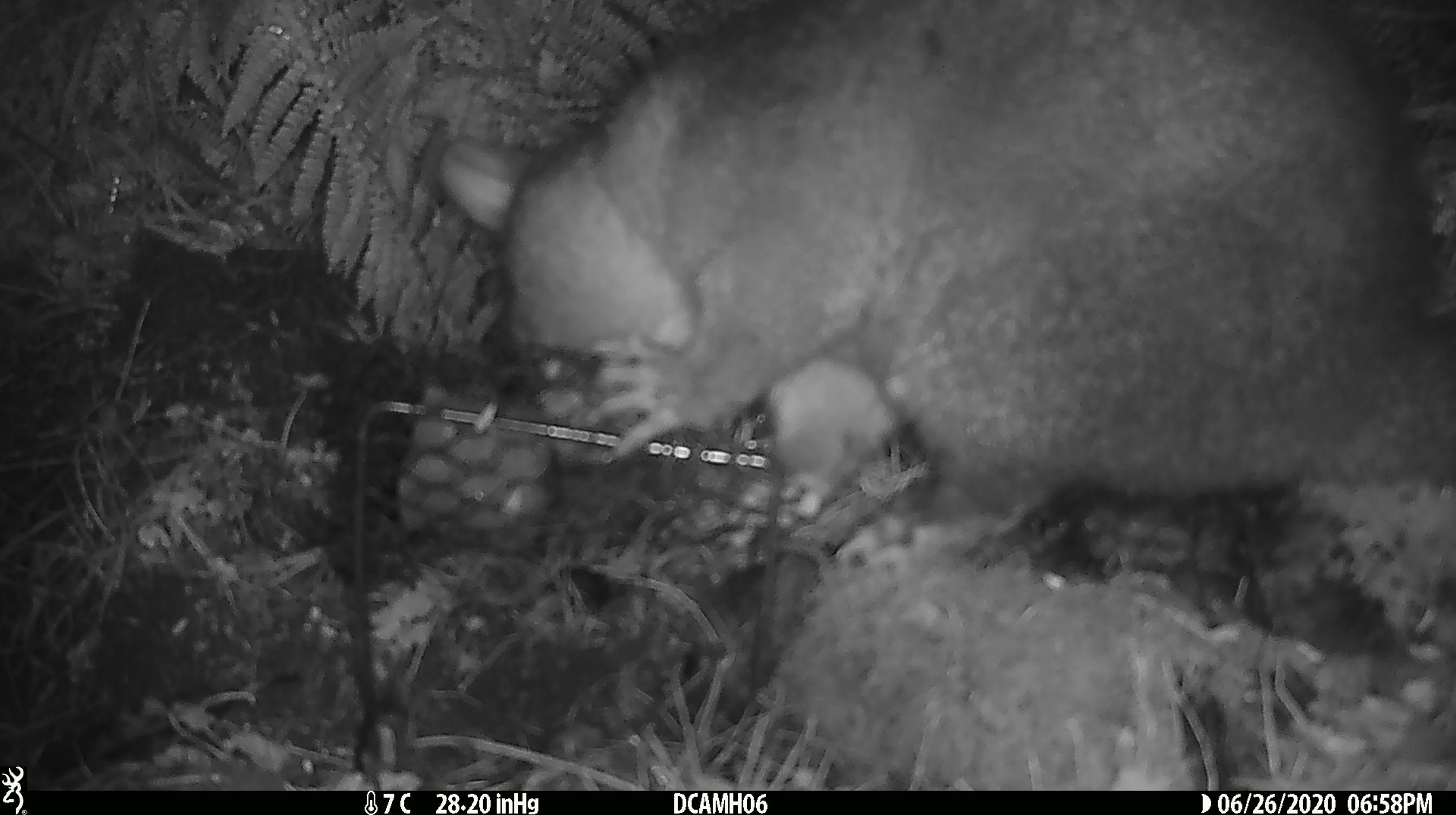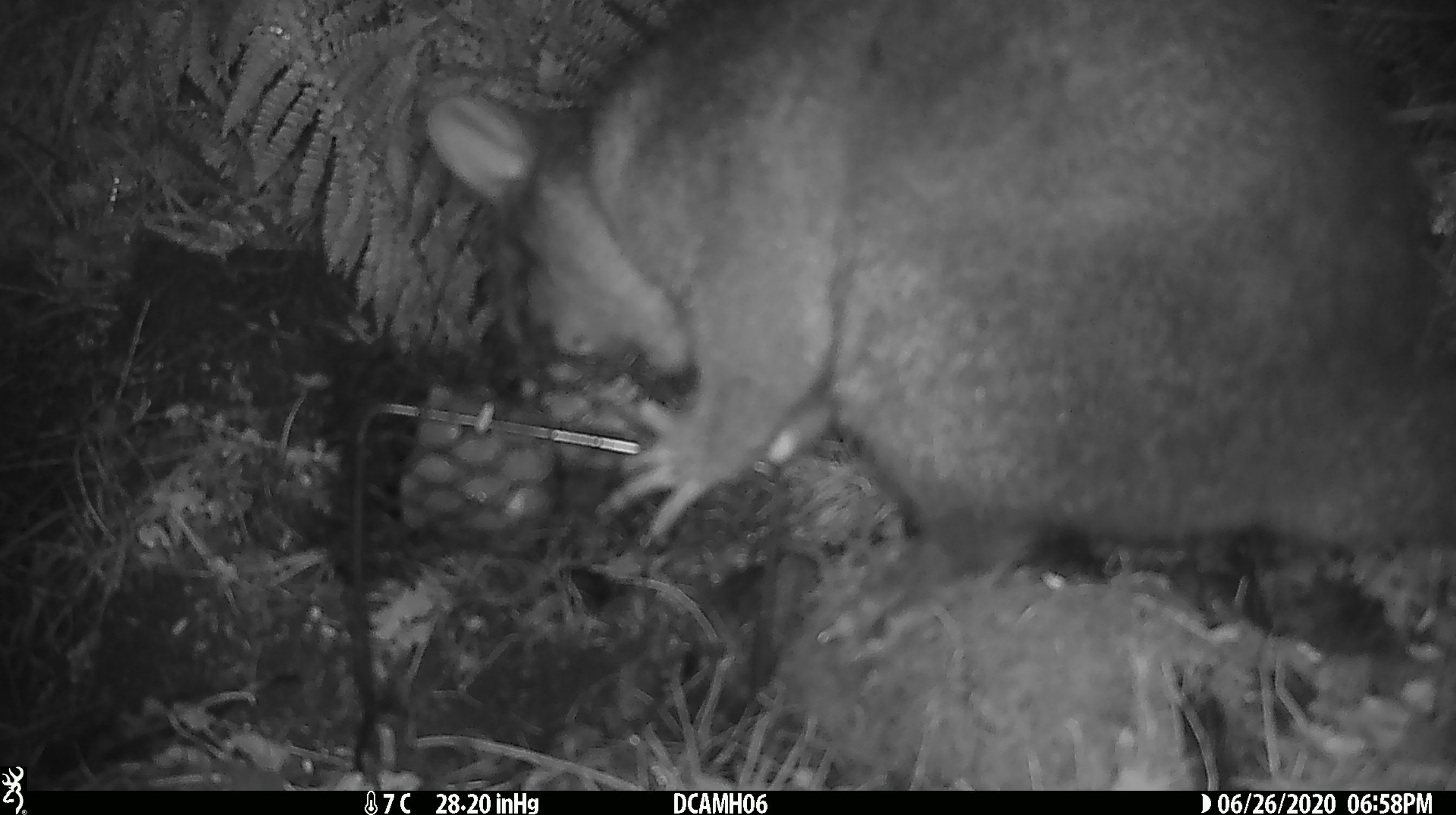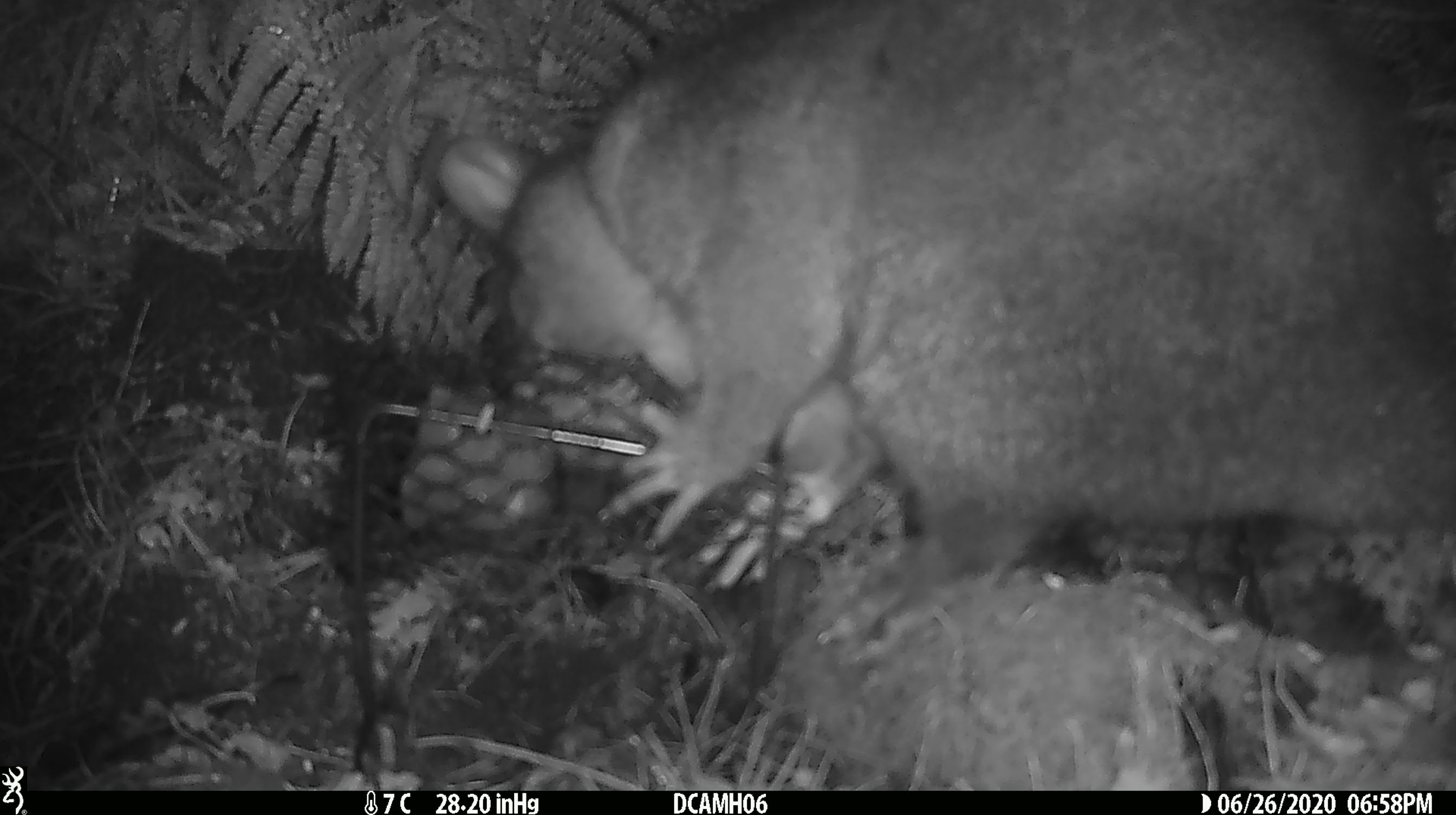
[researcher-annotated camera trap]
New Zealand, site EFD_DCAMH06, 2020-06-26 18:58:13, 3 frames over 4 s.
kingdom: Animalia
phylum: Chordata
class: Mammalia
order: Diprotodontia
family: Phalangeridae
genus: Trichosurus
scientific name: Trichosurus vulpecula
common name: common brushtail possum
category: possum